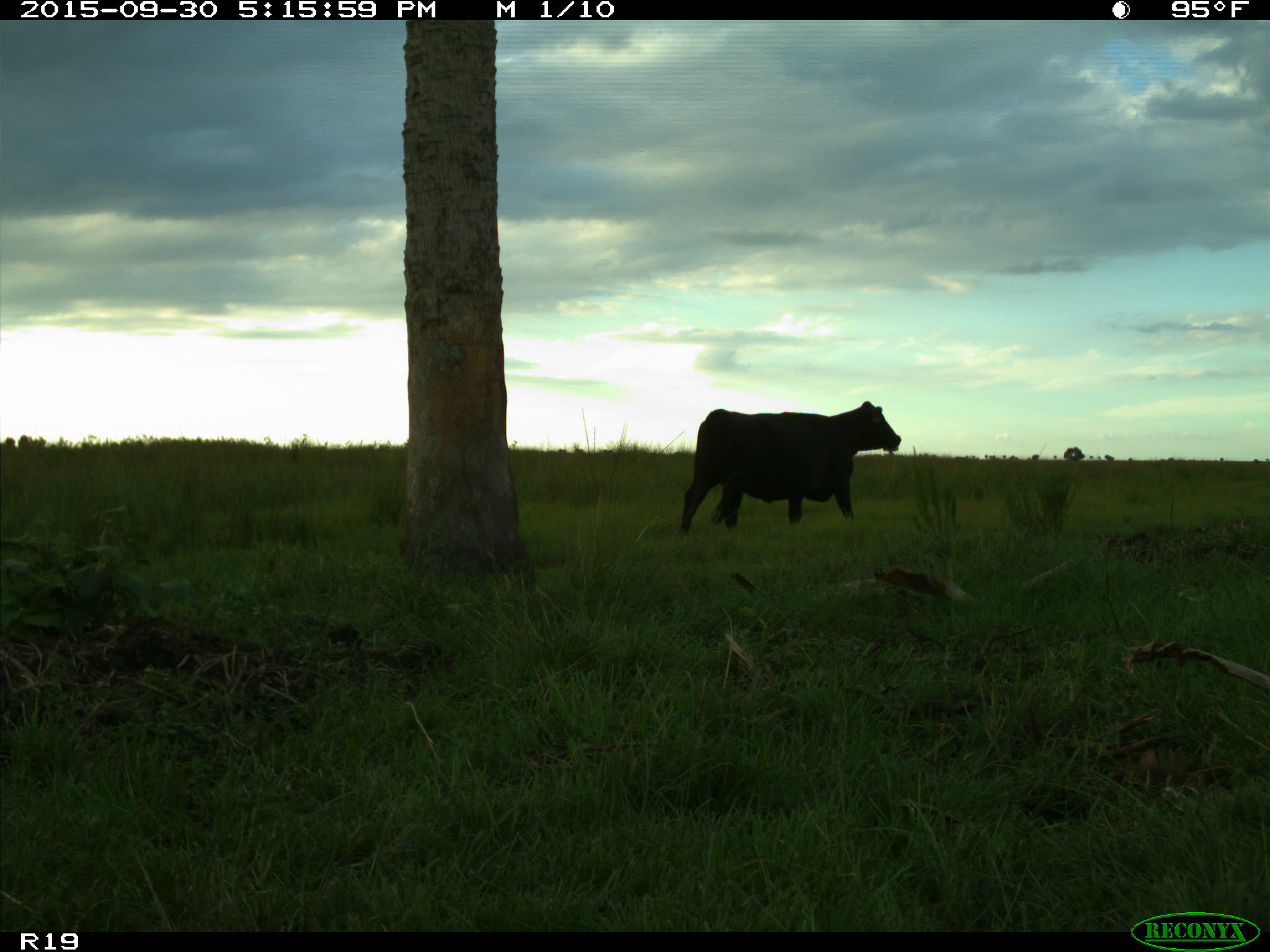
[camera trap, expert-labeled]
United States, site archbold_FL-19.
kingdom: Animalia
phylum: Chordata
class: Mammalia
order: Artiodactyla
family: Bovidae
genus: Bos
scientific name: Bos taurus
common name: domestic cow